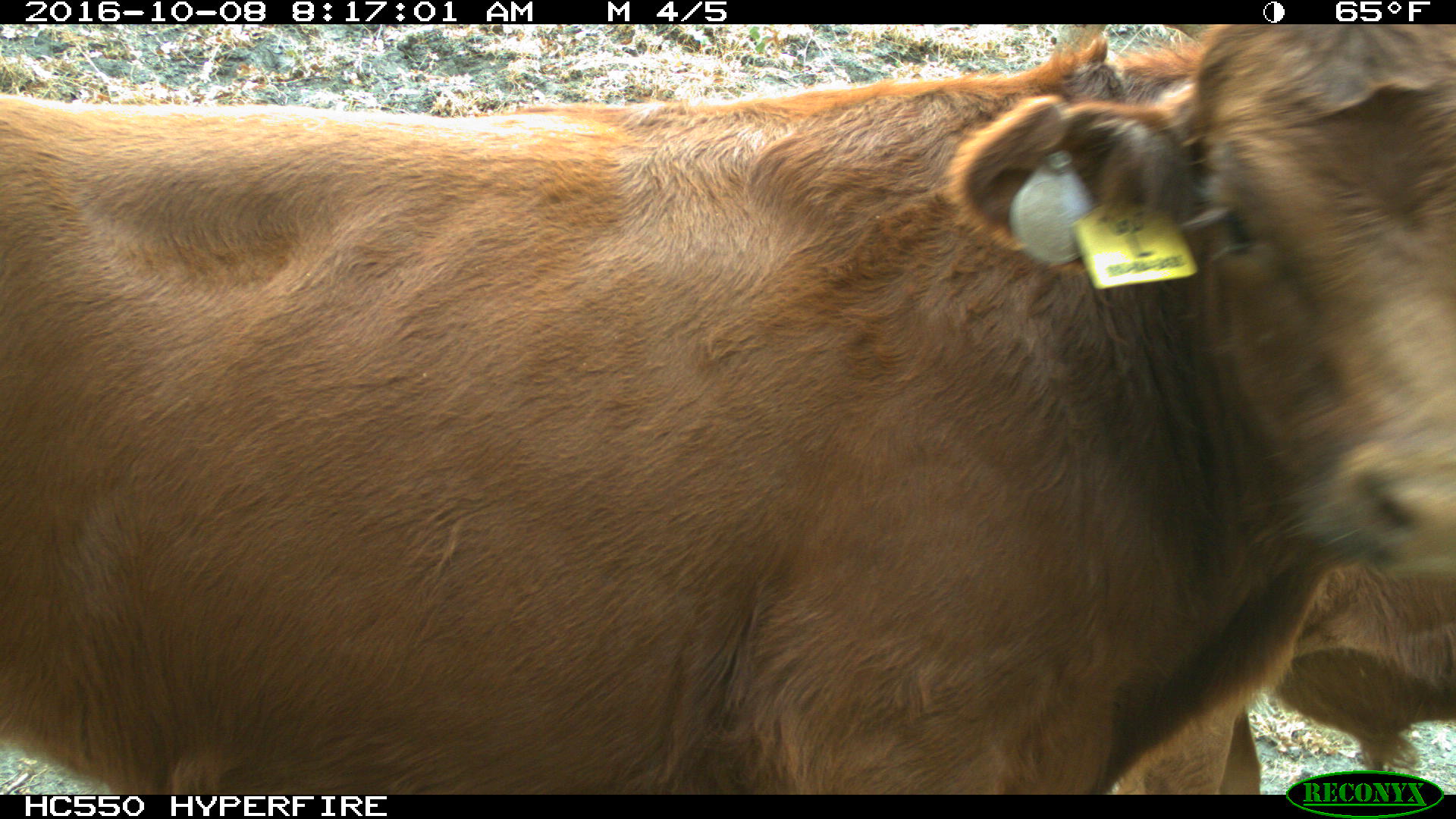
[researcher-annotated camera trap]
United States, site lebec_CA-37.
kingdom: Animalia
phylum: Chordata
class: Mammalia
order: Artiodactyla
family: Bovidae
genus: Bos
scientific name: Bos taurus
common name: domestic cow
Bos taurus (domestic cow).